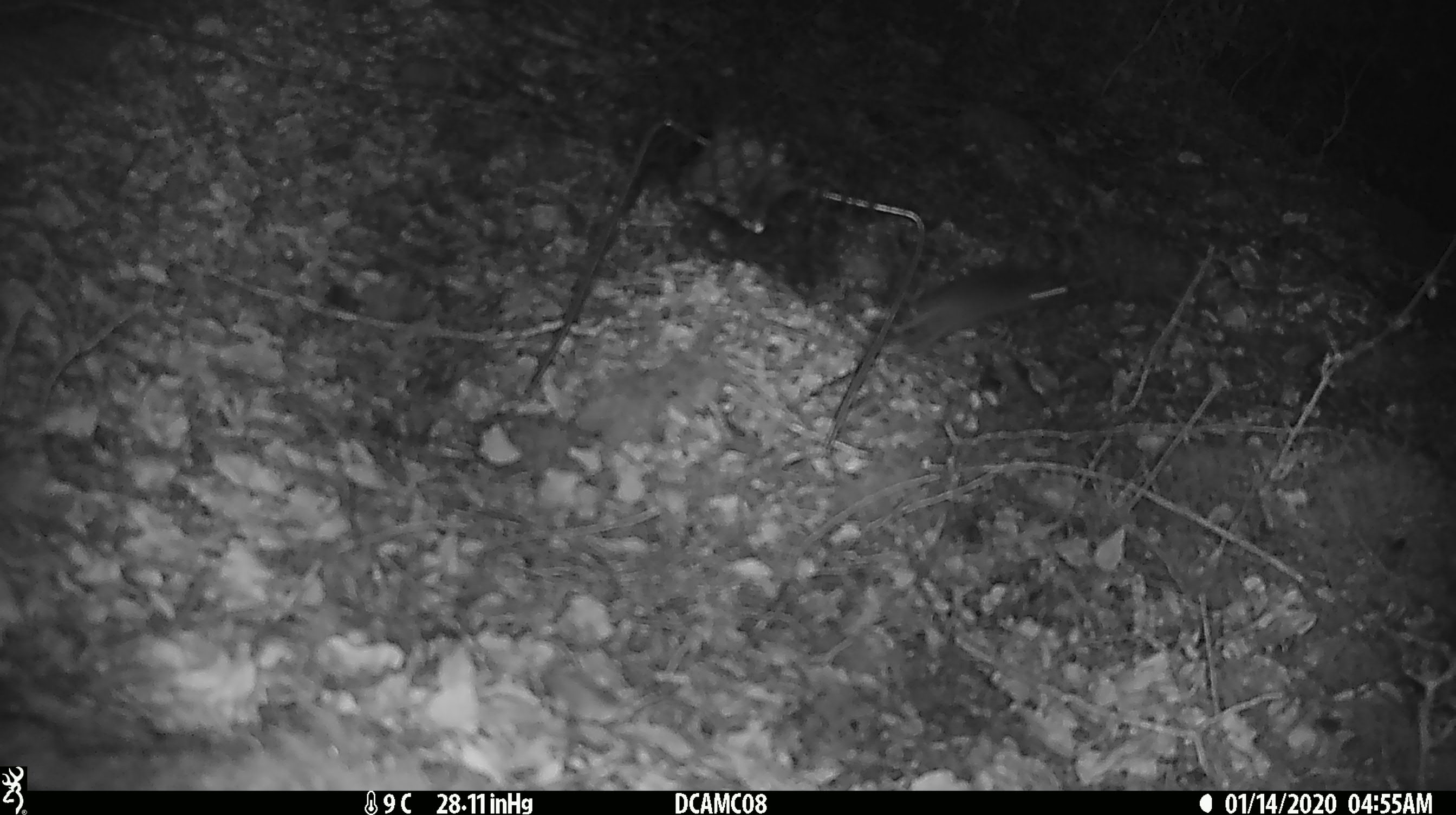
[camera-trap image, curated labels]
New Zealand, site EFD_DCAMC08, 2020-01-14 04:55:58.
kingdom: Animalia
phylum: Chordata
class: Mammalia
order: Rodentia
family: Muridae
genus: Mus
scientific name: Mus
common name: mouse